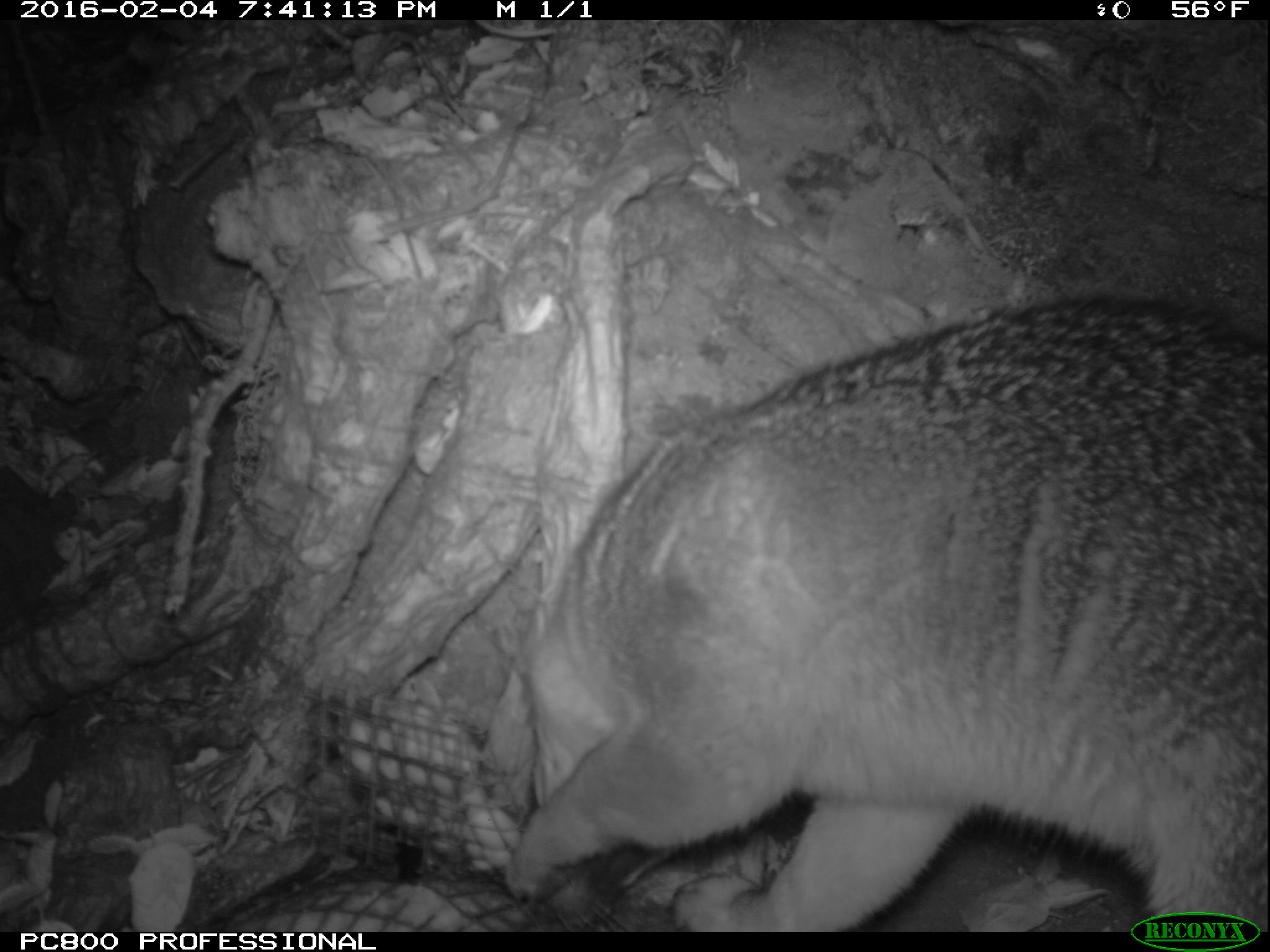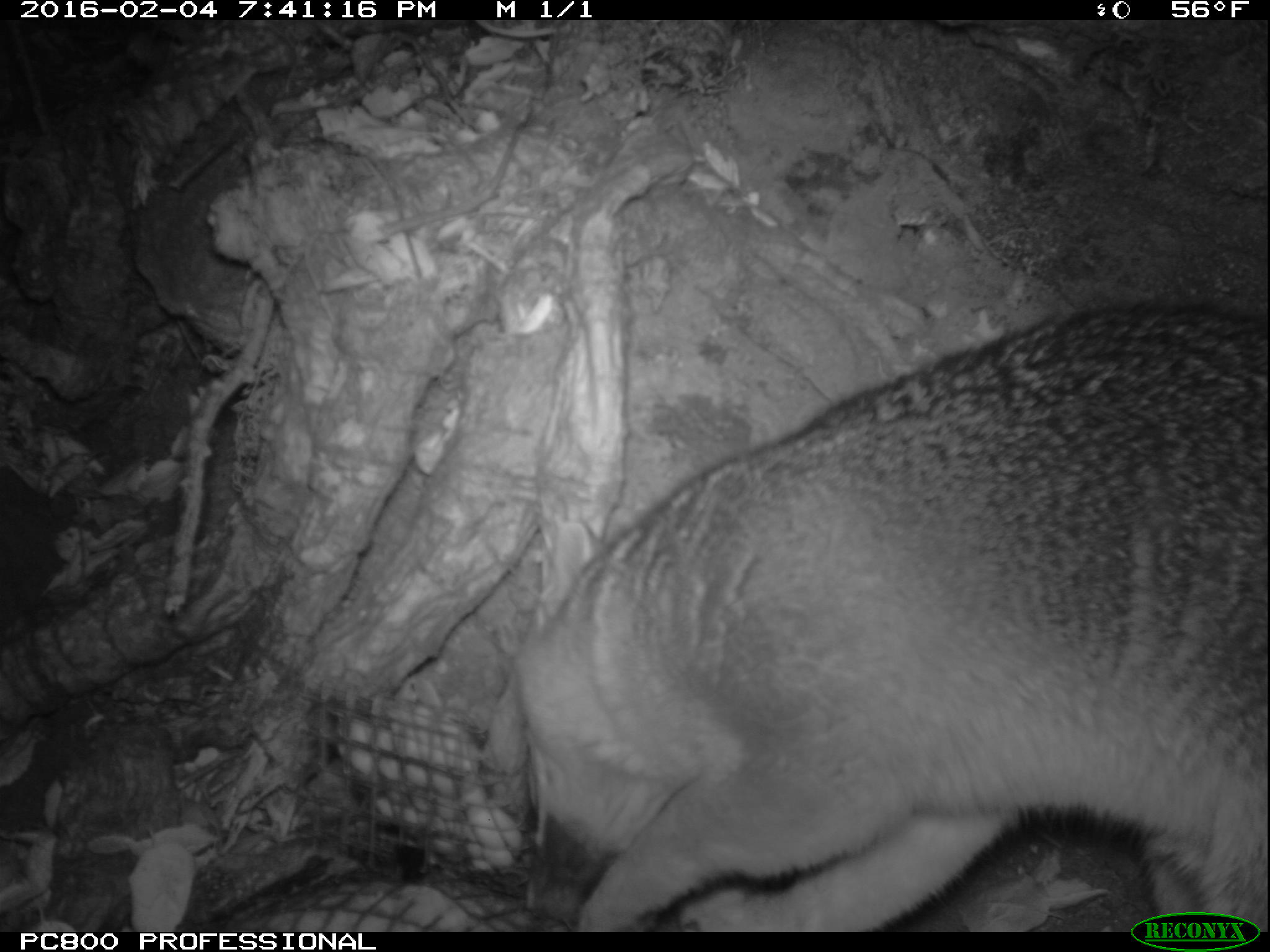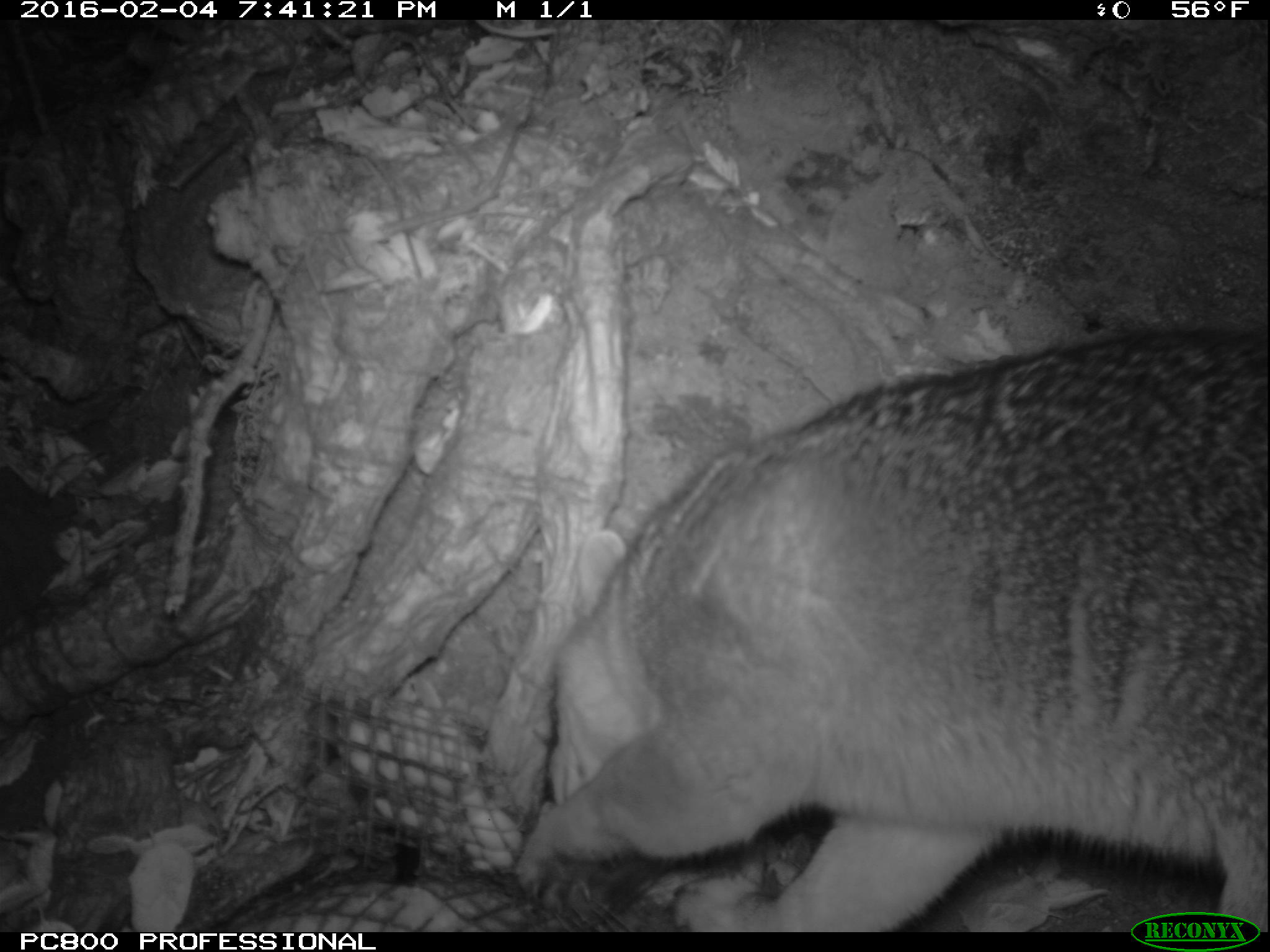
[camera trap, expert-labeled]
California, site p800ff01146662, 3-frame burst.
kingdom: Animalia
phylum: Chordata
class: Mammalia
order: Carnivora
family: Canidae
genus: Urocyon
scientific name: Urocyon littoralis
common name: island fox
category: fox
Fox (island fox) (Urocyon littoralis).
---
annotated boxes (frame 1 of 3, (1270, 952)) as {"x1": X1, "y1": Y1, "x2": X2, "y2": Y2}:
fox: {"x1": 507, "y1": 298, "x2": 1269, "y2": 932}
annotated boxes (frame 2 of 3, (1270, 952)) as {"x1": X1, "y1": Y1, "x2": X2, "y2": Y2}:
fox: {"x1": 521, "y1": 302, "x2": 1269, "y2": 932}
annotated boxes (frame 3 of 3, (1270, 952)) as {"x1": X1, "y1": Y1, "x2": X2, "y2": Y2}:
fox: {"x1": 516, "y1": 327, "x2": 1269, "y2": 930}